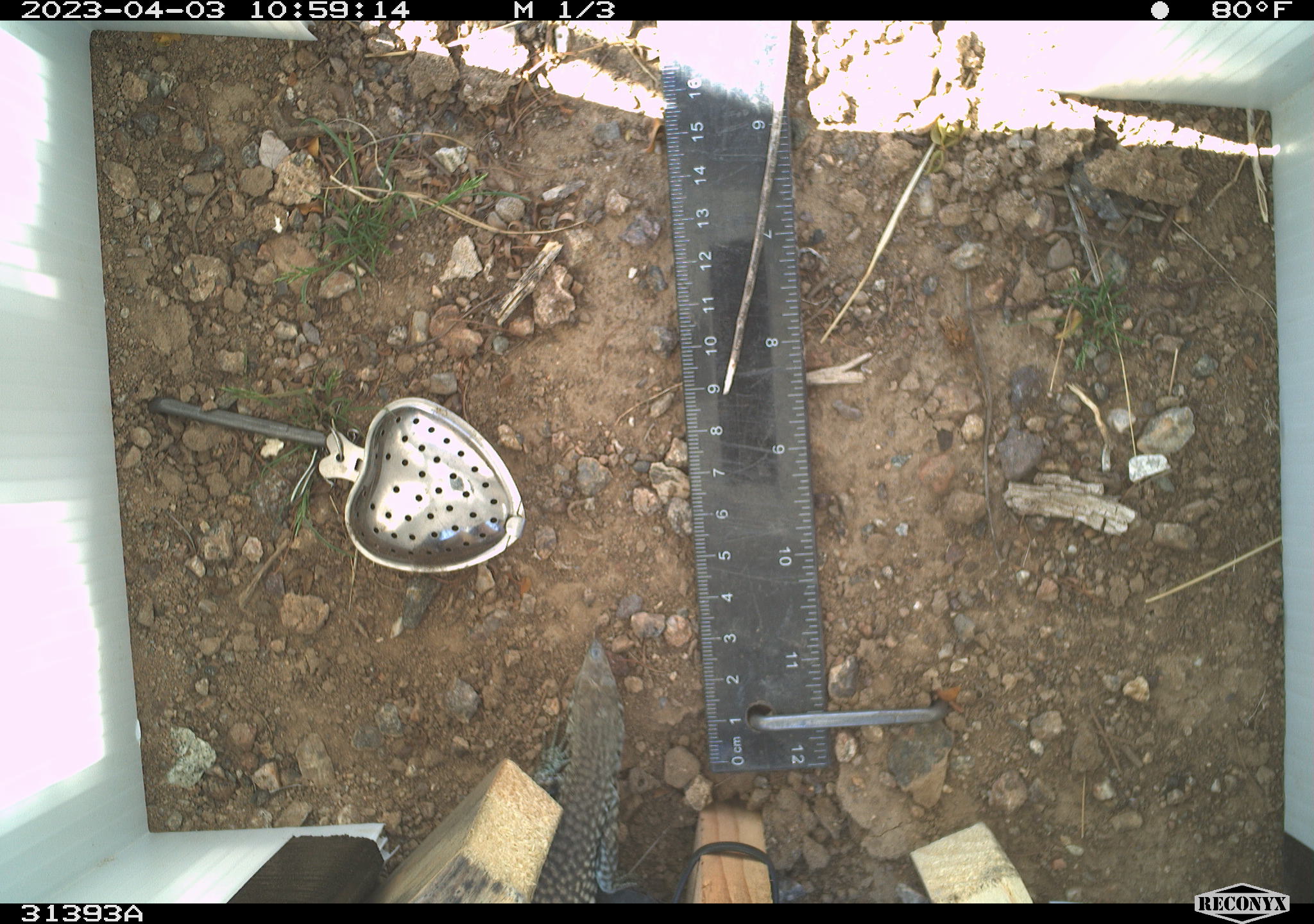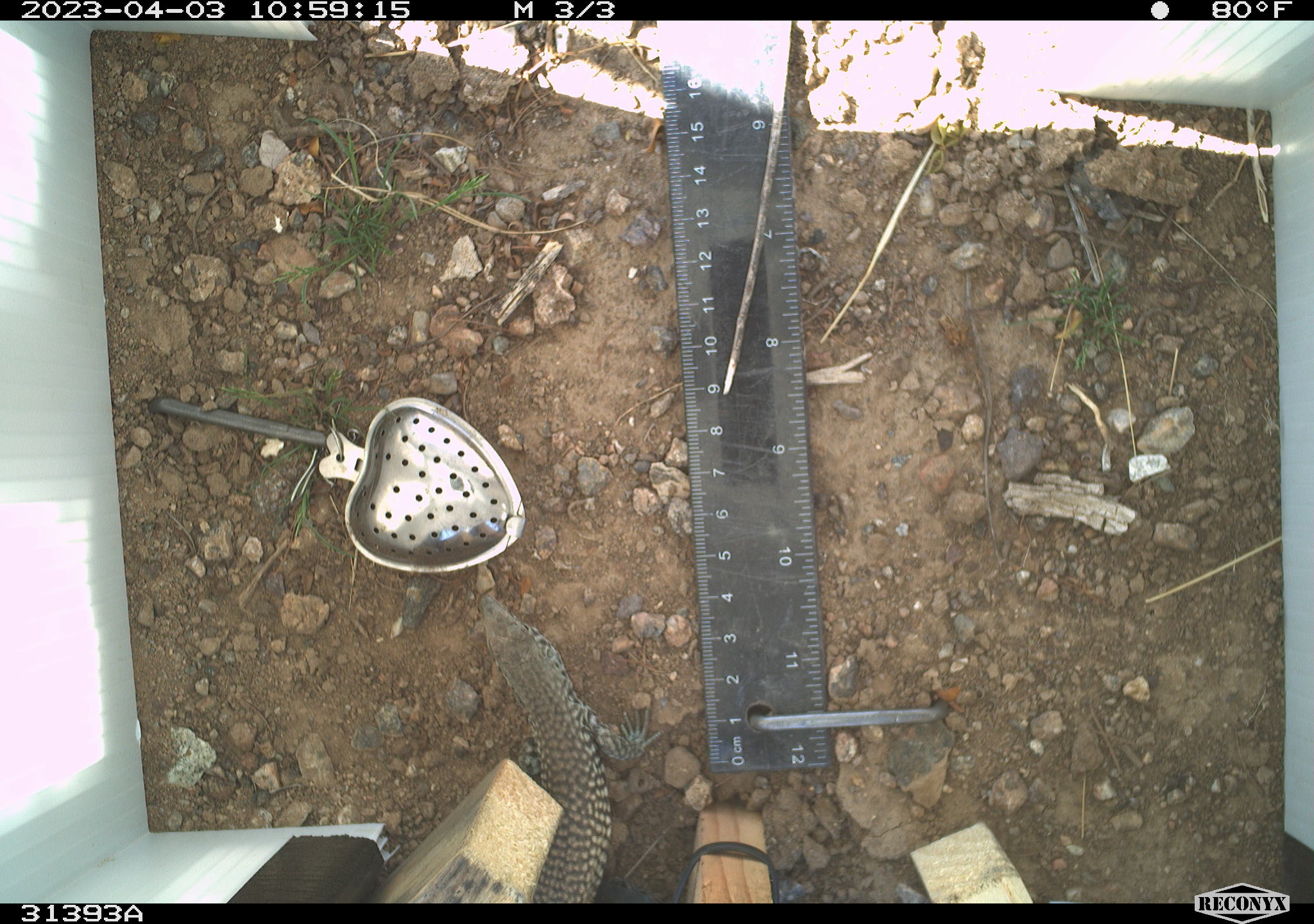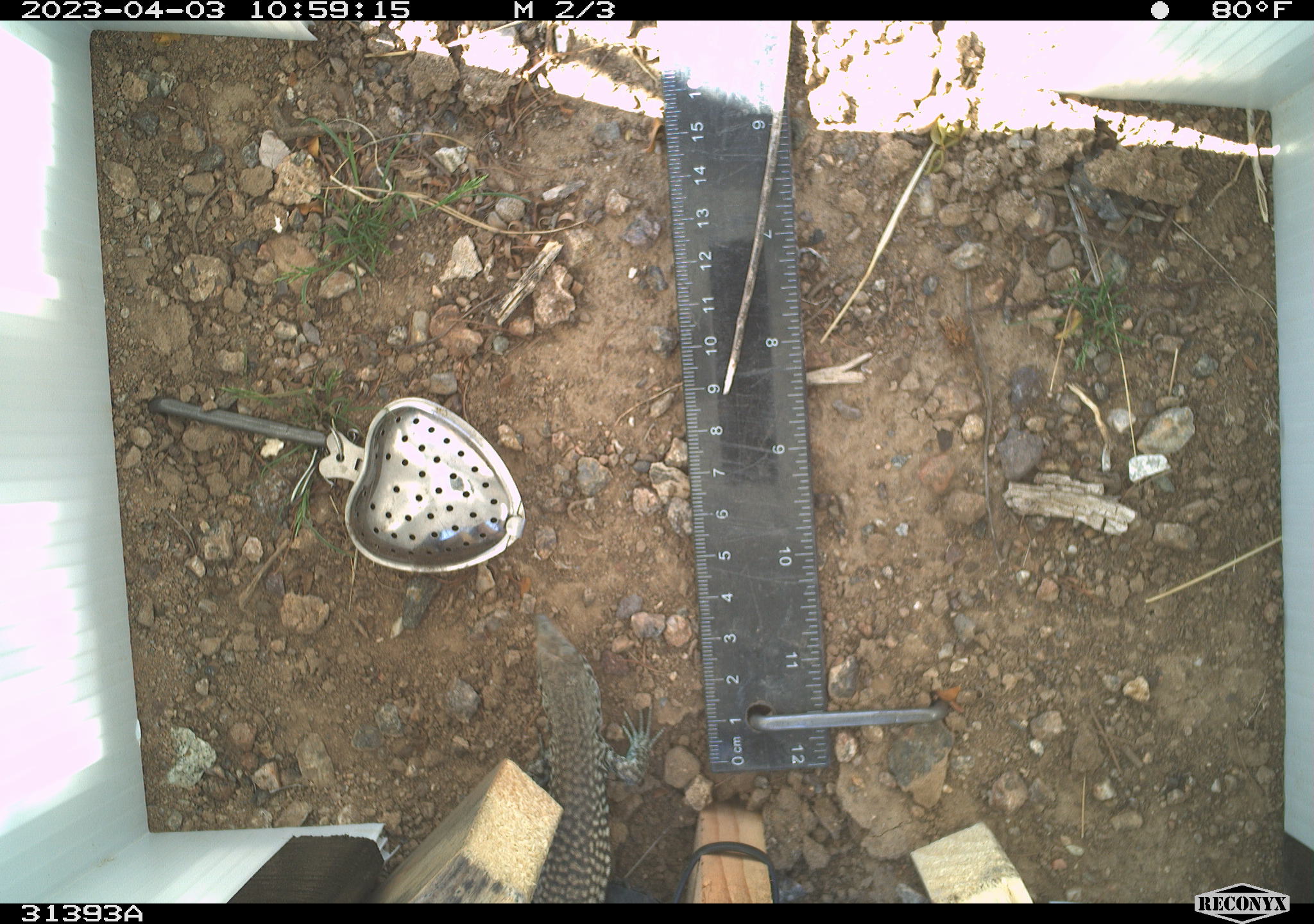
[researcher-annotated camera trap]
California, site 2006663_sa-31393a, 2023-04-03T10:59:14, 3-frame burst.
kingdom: Animalia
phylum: Chordata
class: Reptilia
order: Squamata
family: Teiidae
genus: Aspidoscelis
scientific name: Aspidoscelis tigris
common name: western whiptail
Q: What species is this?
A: Western whiptail (Aspidoscelis tigris).